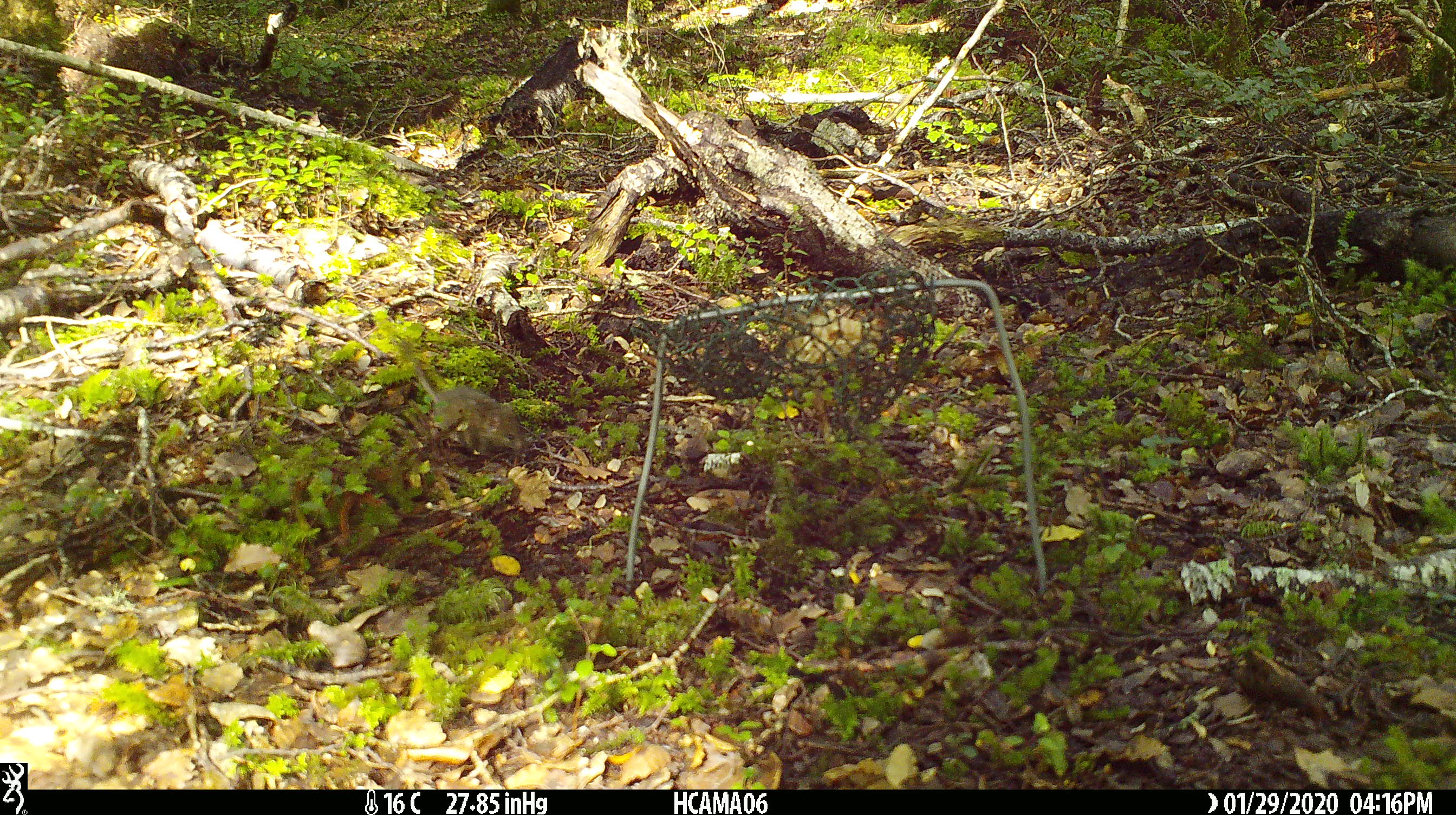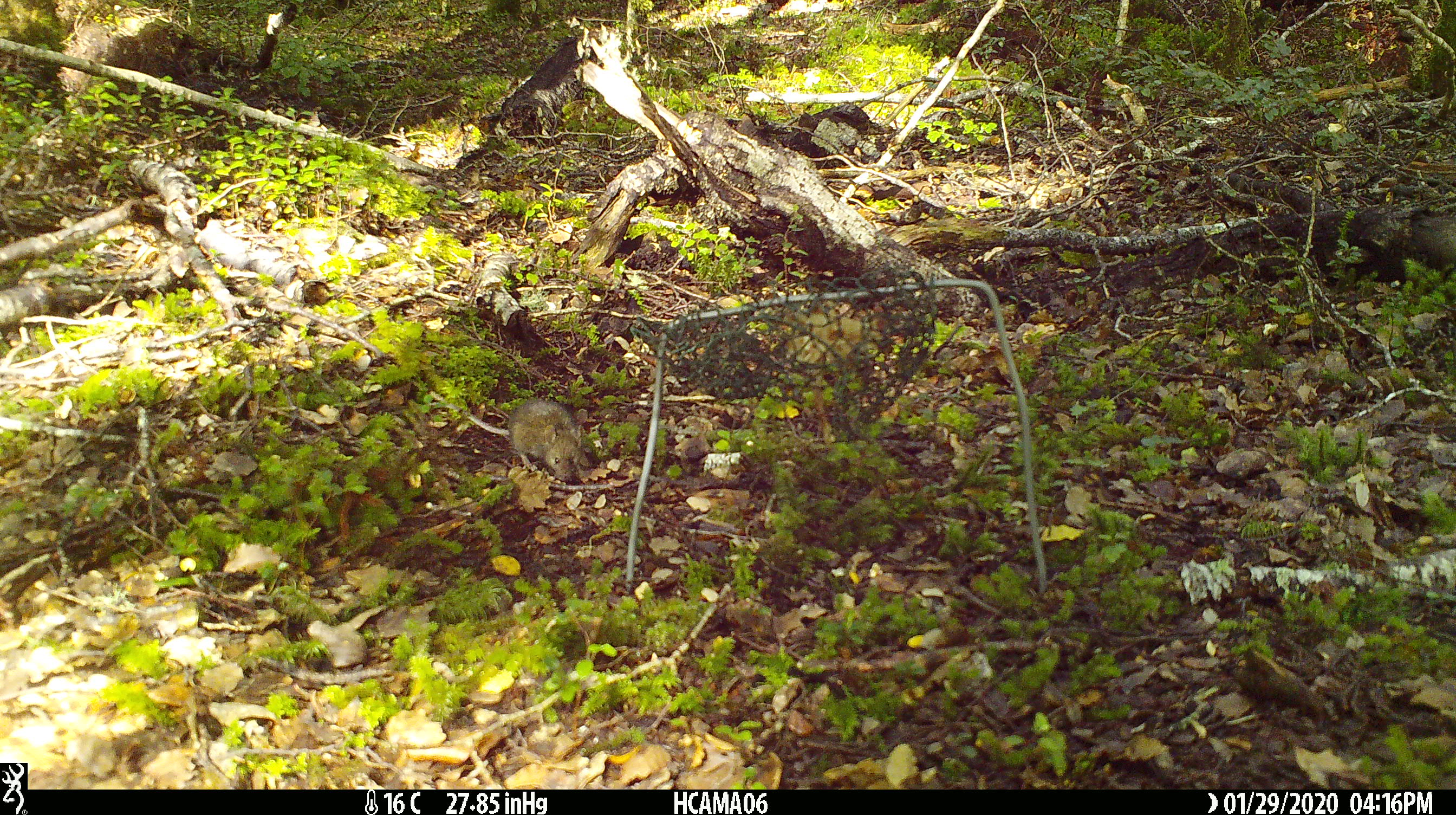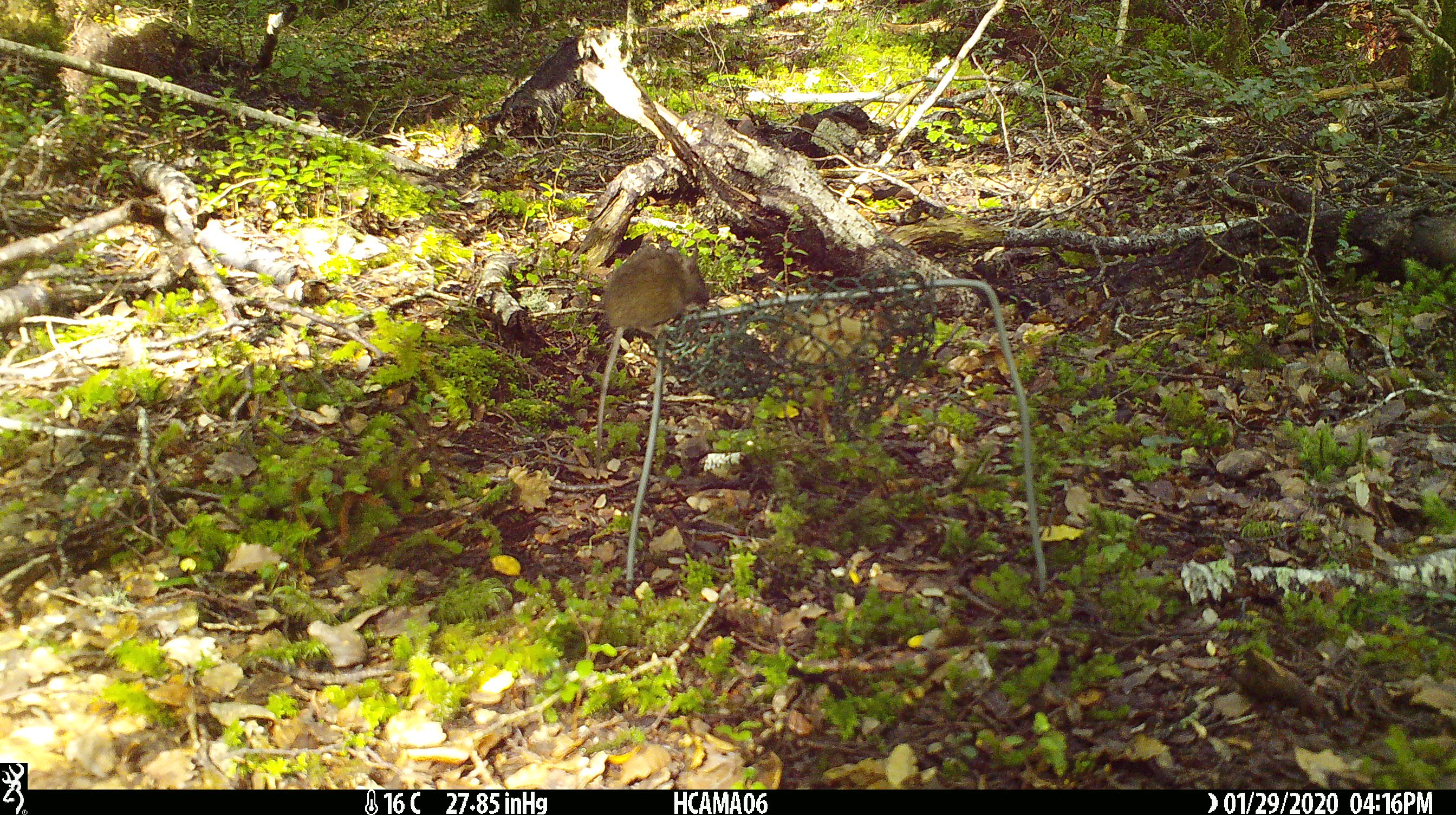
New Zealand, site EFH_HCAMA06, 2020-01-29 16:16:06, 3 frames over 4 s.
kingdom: Animalia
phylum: Chordata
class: Mammalia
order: Rodentia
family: Muridae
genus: Mus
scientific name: Mus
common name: mouse